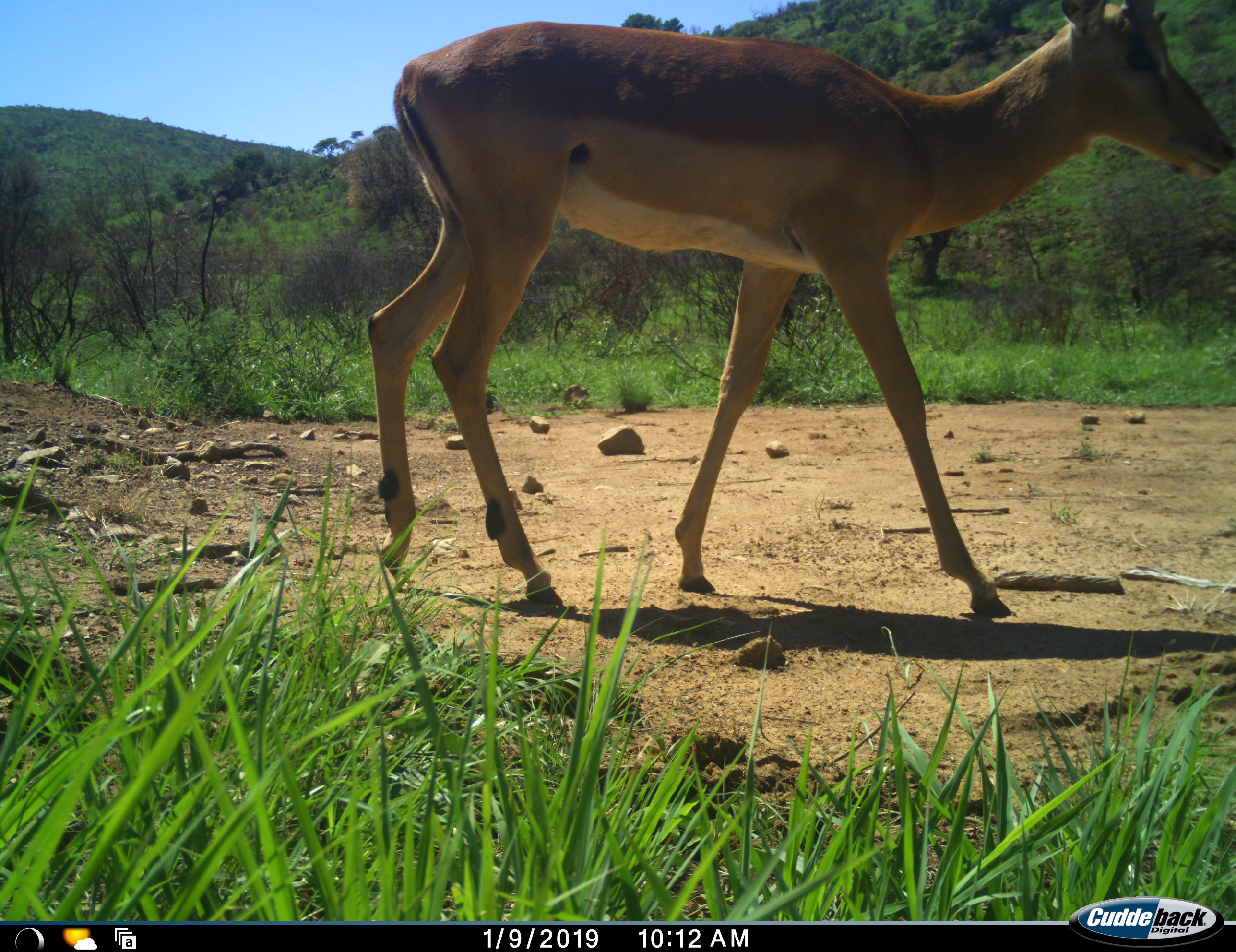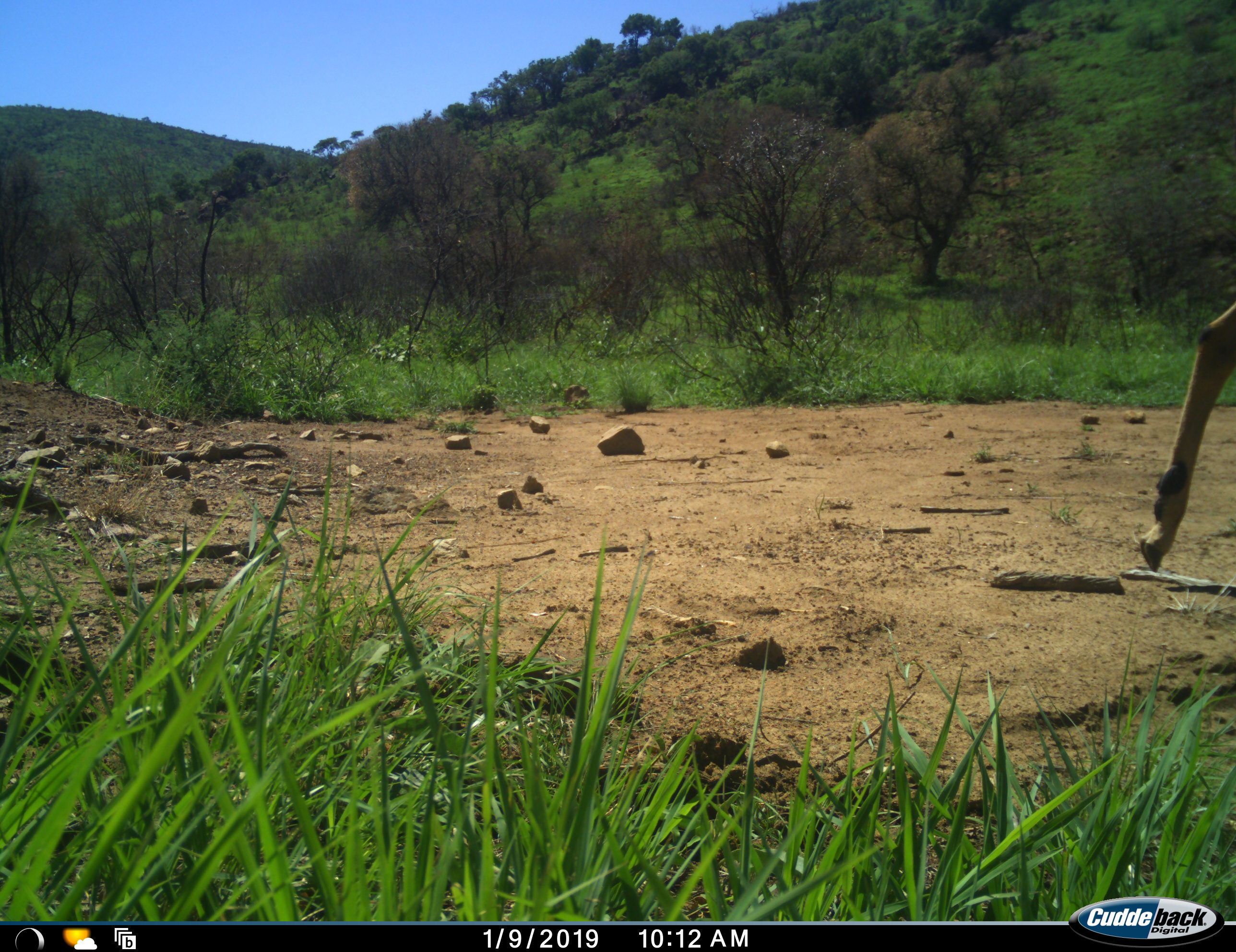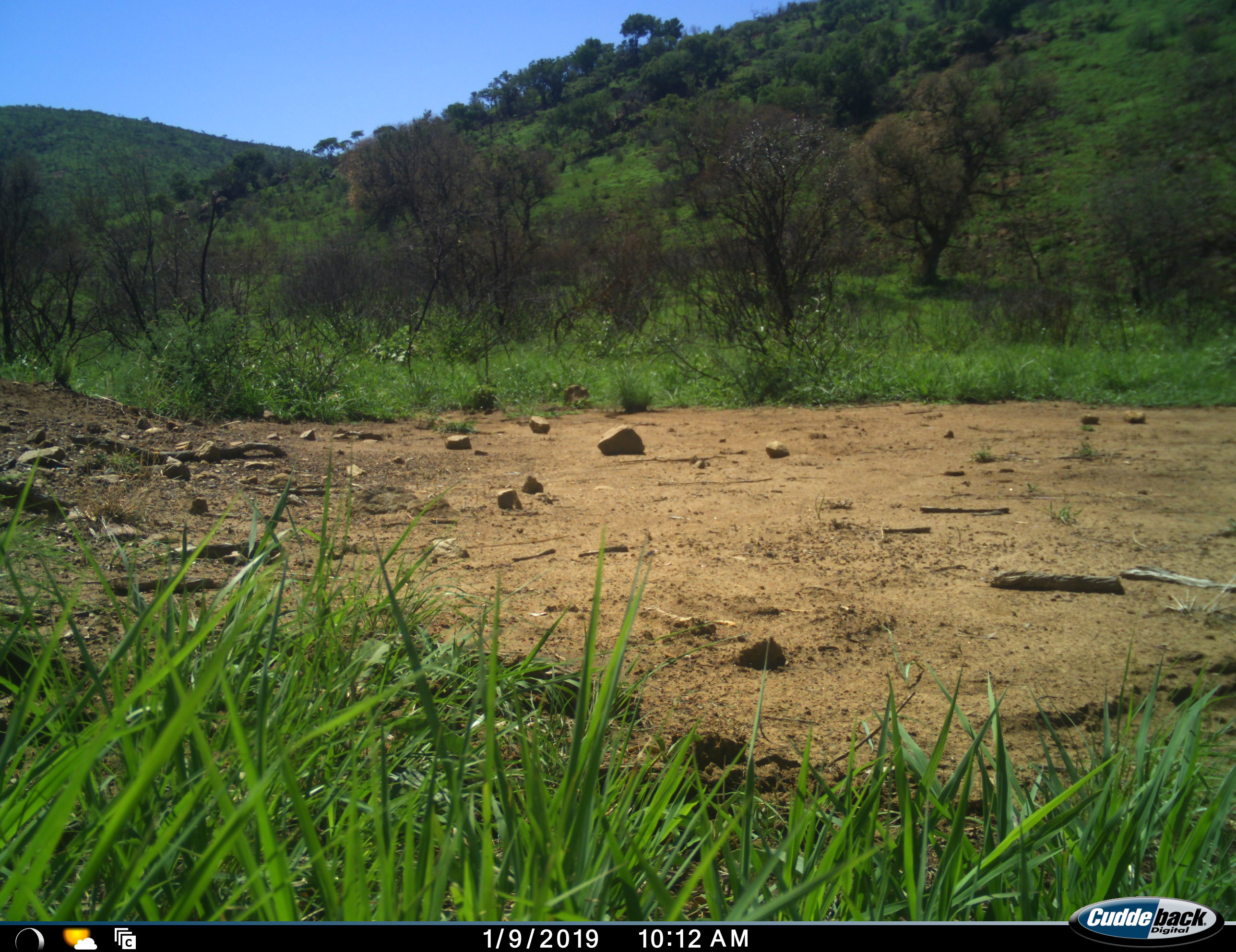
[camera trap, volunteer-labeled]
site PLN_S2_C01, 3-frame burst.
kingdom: Animalia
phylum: Chordata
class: Mammalia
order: Artiodactyla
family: Bovidae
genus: Aepyceros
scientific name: Aepyceros melampus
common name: impala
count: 1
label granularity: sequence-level